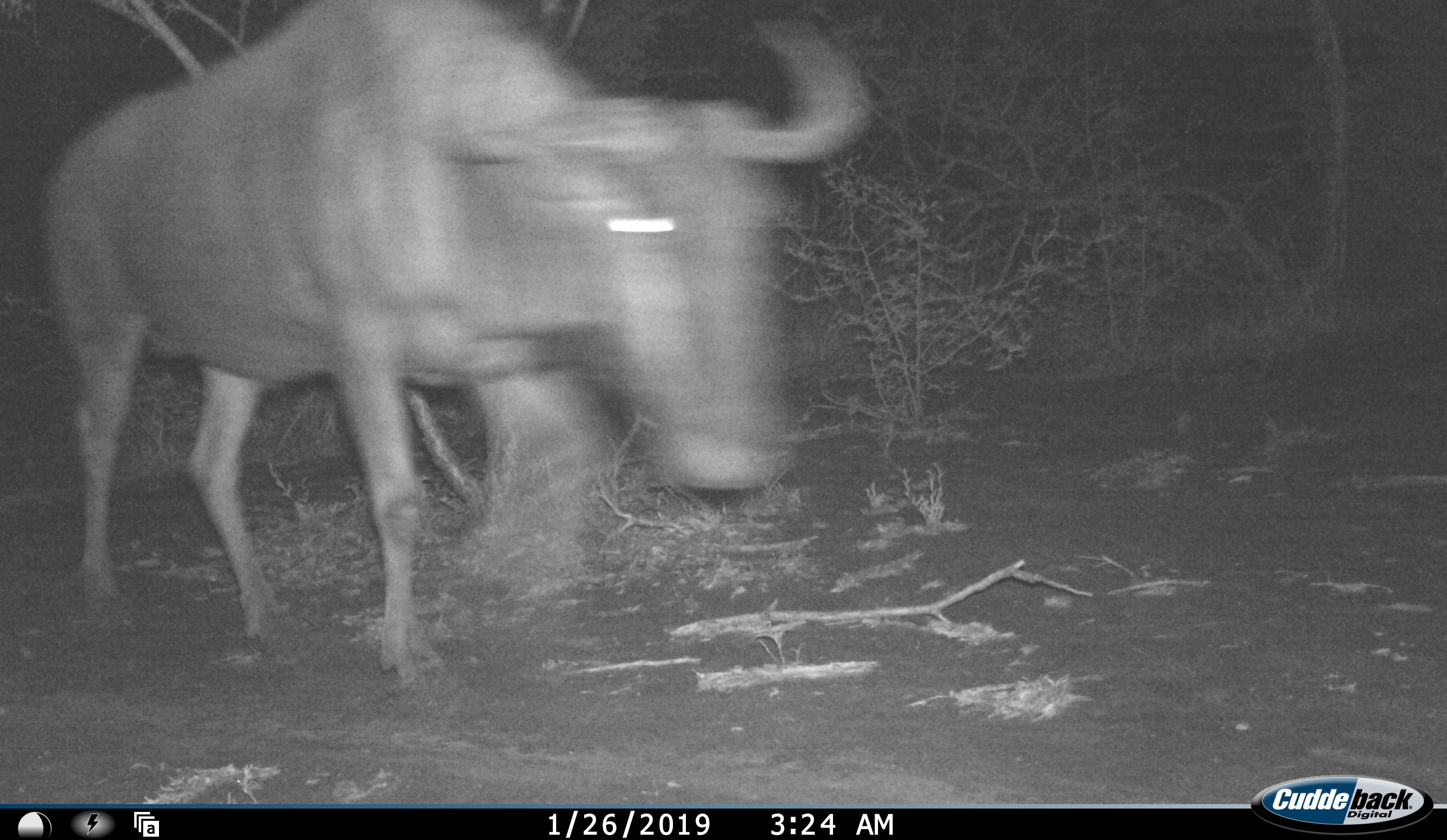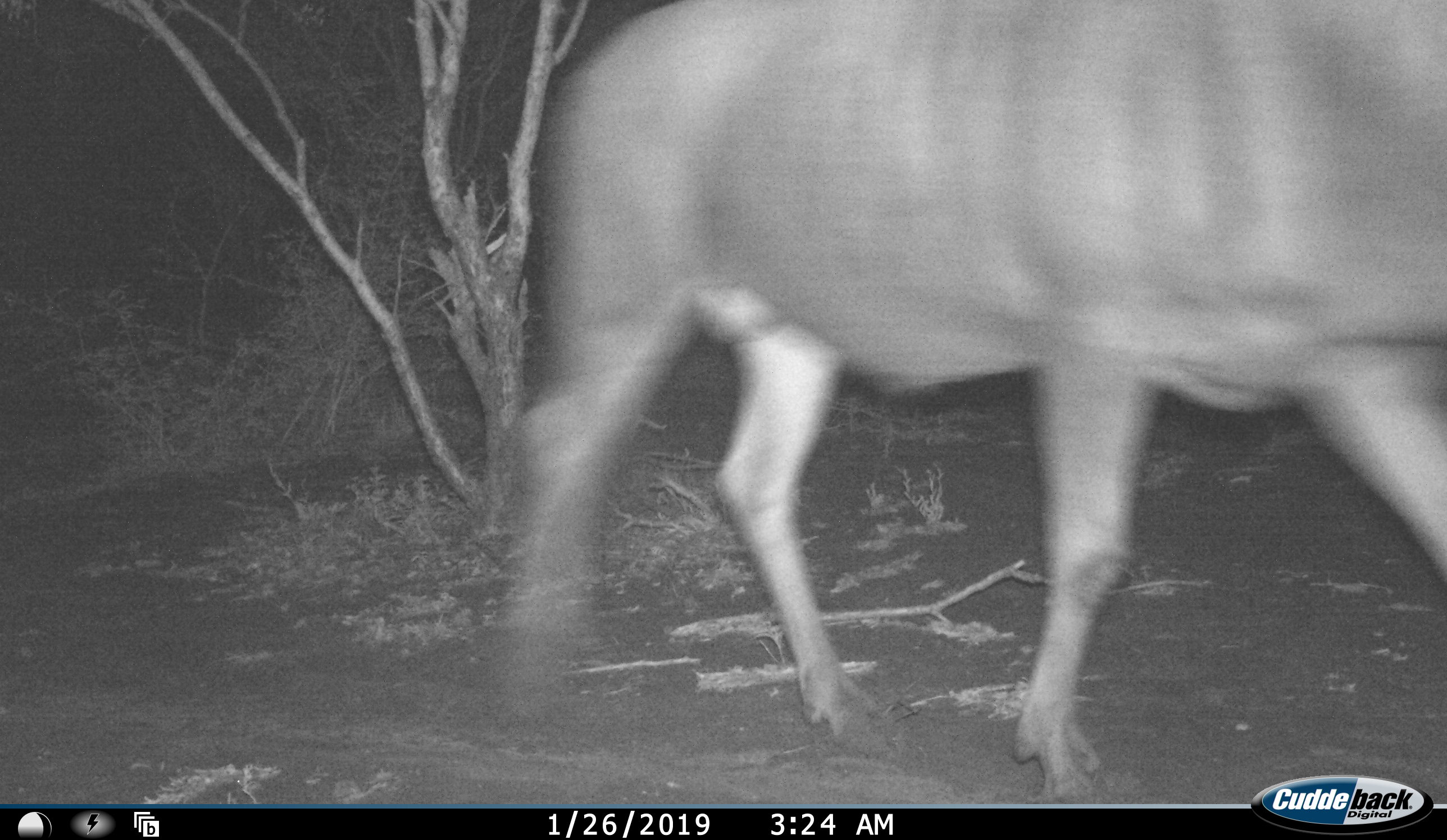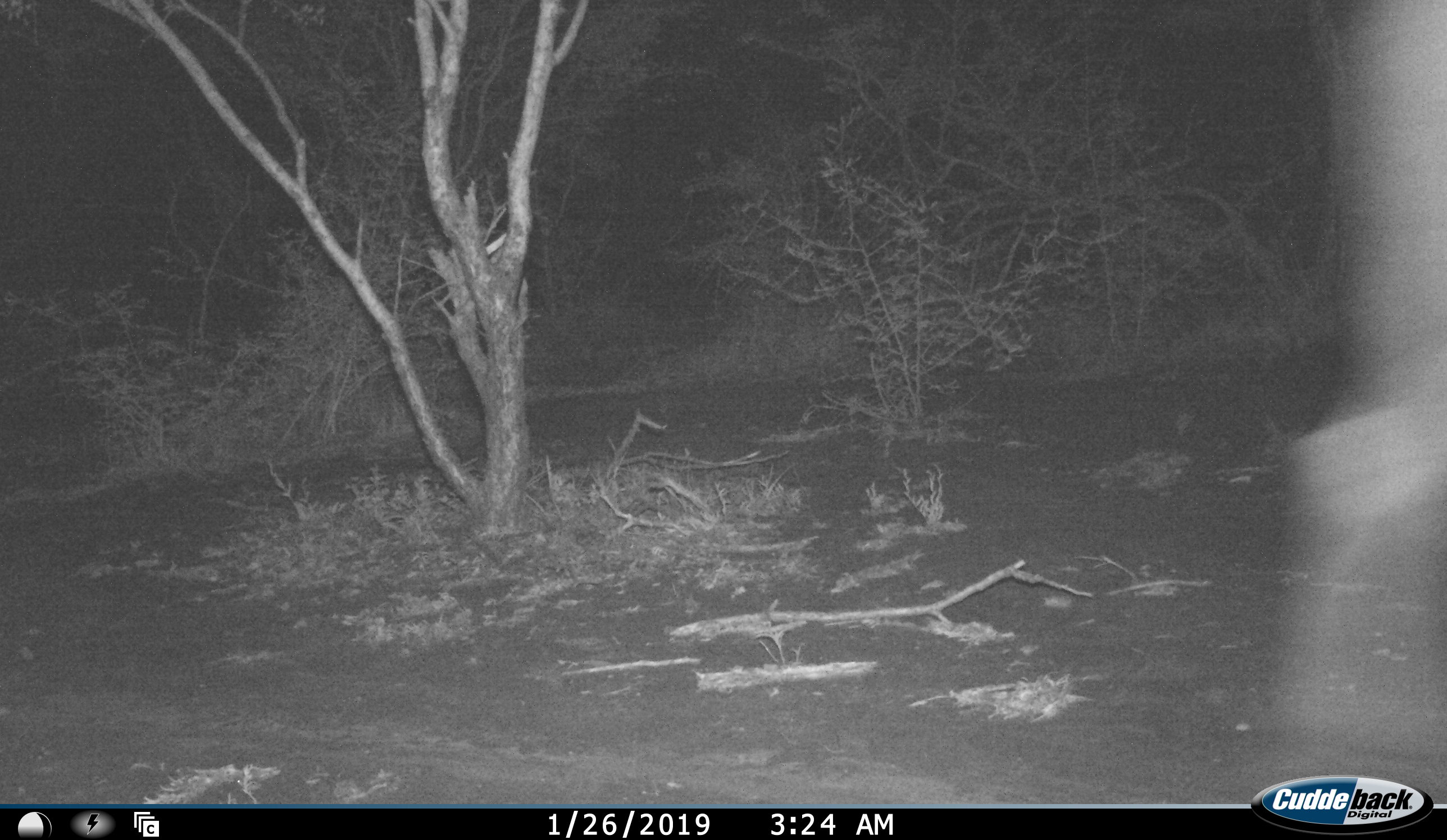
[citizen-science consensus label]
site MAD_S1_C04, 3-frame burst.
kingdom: Animalia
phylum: Chordata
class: Mammalia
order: Artiodactyla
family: Bovidae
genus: Connochaetes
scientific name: Connochaetes taurinus taurinus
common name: blue wildebeest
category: wildebeestblue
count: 1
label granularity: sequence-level